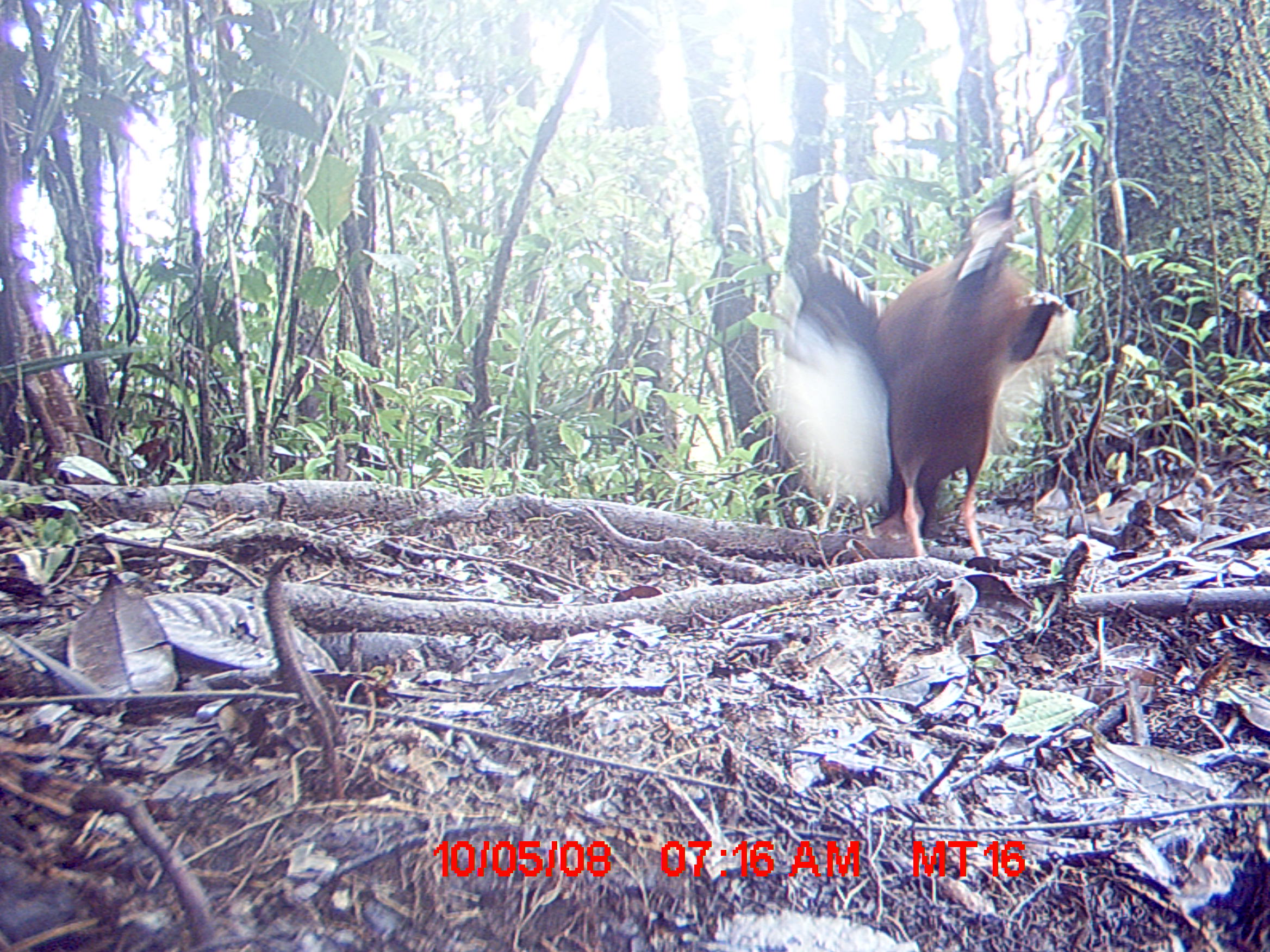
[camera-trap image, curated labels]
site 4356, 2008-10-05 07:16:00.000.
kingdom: Animalia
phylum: Chordata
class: Aves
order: Pelecaniformes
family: Threskiornithidae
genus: Lophotibis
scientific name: Lophotibis cristata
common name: madagascan ibis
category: lophotibis cristataa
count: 2